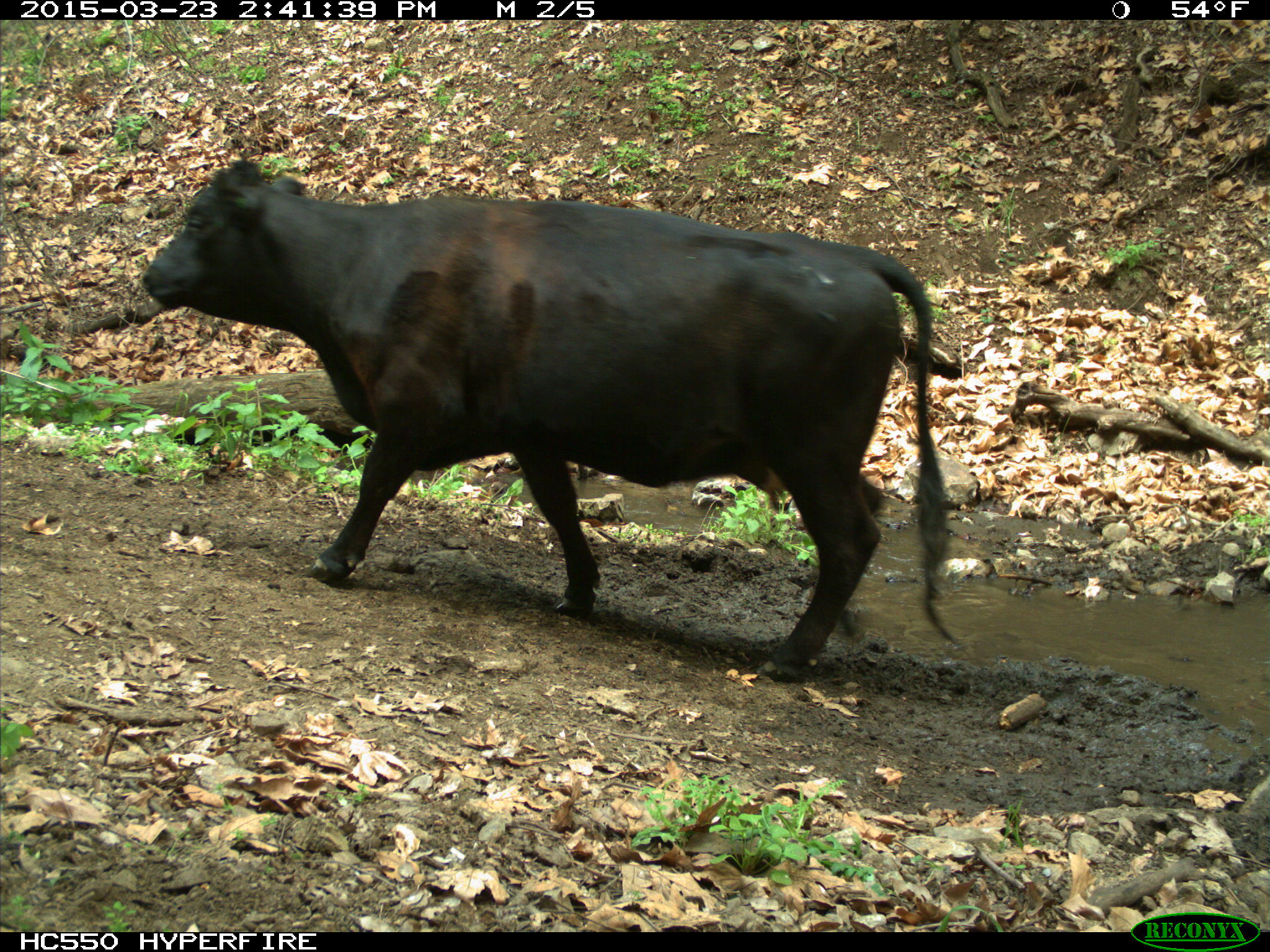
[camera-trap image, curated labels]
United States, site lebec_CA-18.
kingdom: Animalia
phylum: Chordata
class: Mammalia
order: Artiodactyla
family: Bovidae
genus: Bos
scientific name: Bos taurus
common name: domestic cow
Bos taurus (domestic cow).